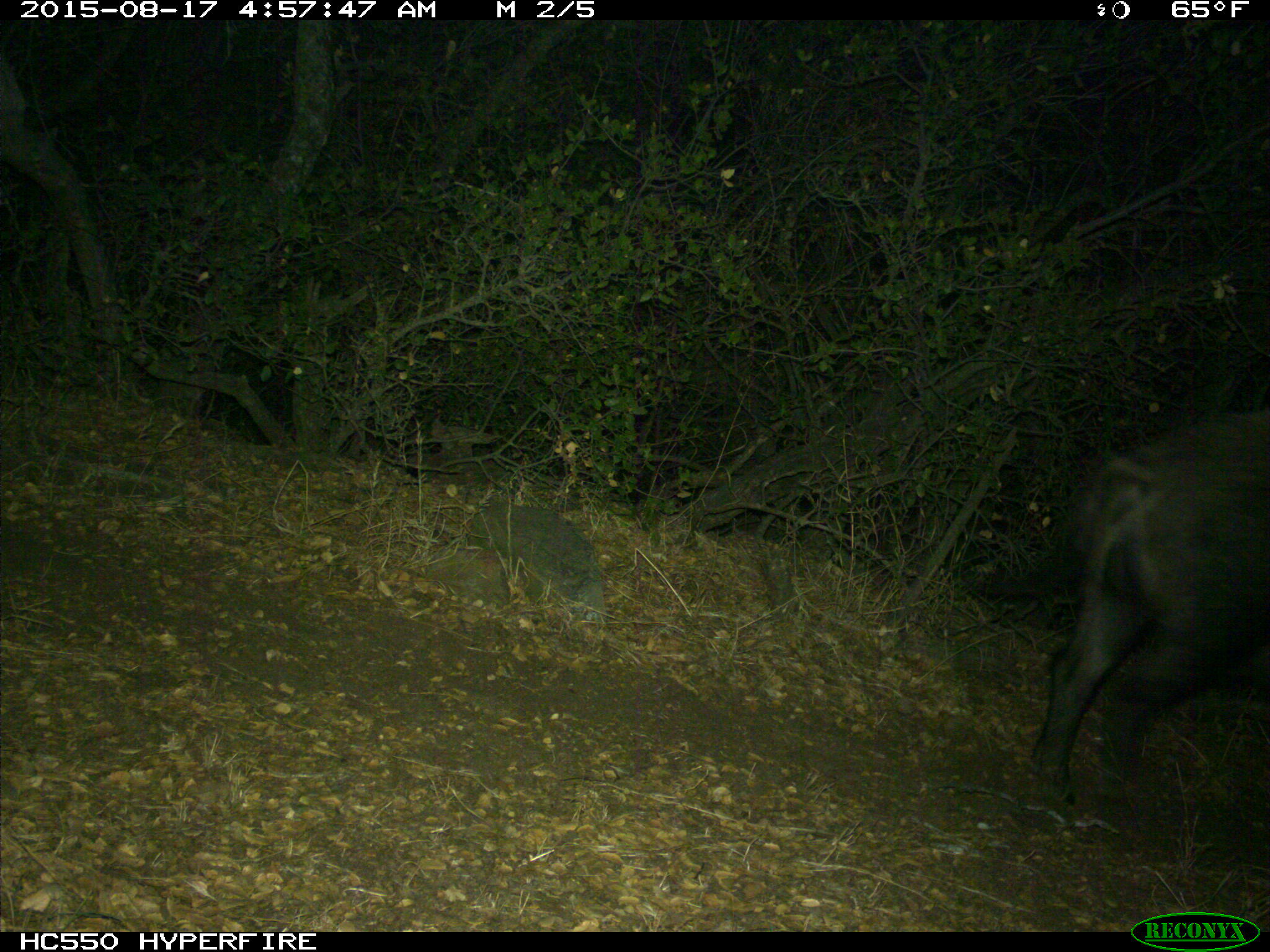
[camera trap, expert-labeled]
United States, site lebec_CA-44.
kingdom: Animalia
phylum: Chordata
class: Mammalia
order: Artiodactyla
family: Suidae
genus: Sus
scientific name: Sus scrofa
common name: wild boar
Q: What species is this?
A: Sus scrofa (wild boar).